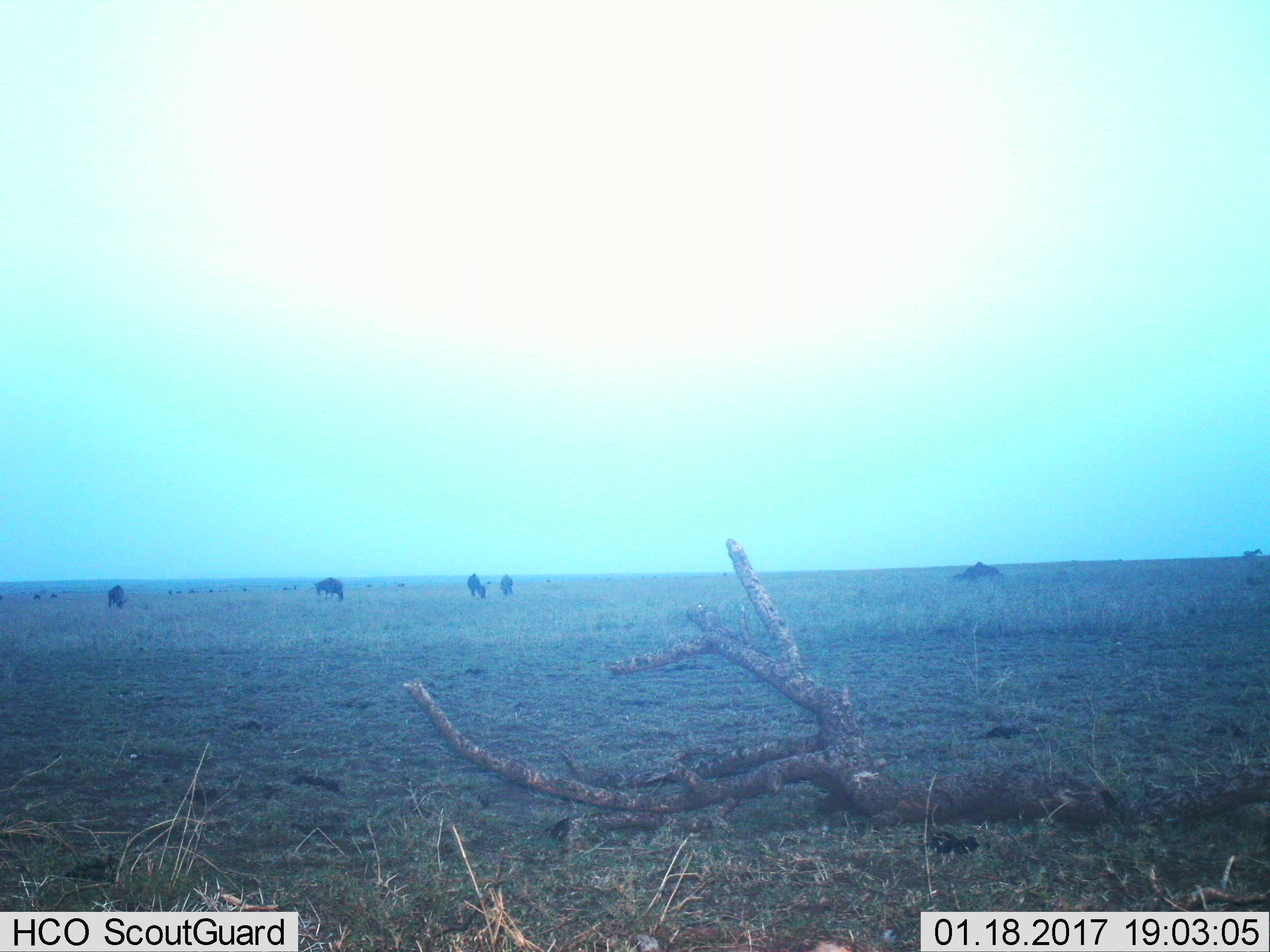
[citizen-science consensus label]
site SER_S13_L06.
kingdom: Animalia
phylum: Chordata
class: Mammalia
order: Artiodactyla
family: Bovidae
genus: Connochaetes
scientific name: Connochaetes taurinus taurinus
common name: blue wildebeest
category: wildebeestblue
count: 6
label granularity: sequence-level